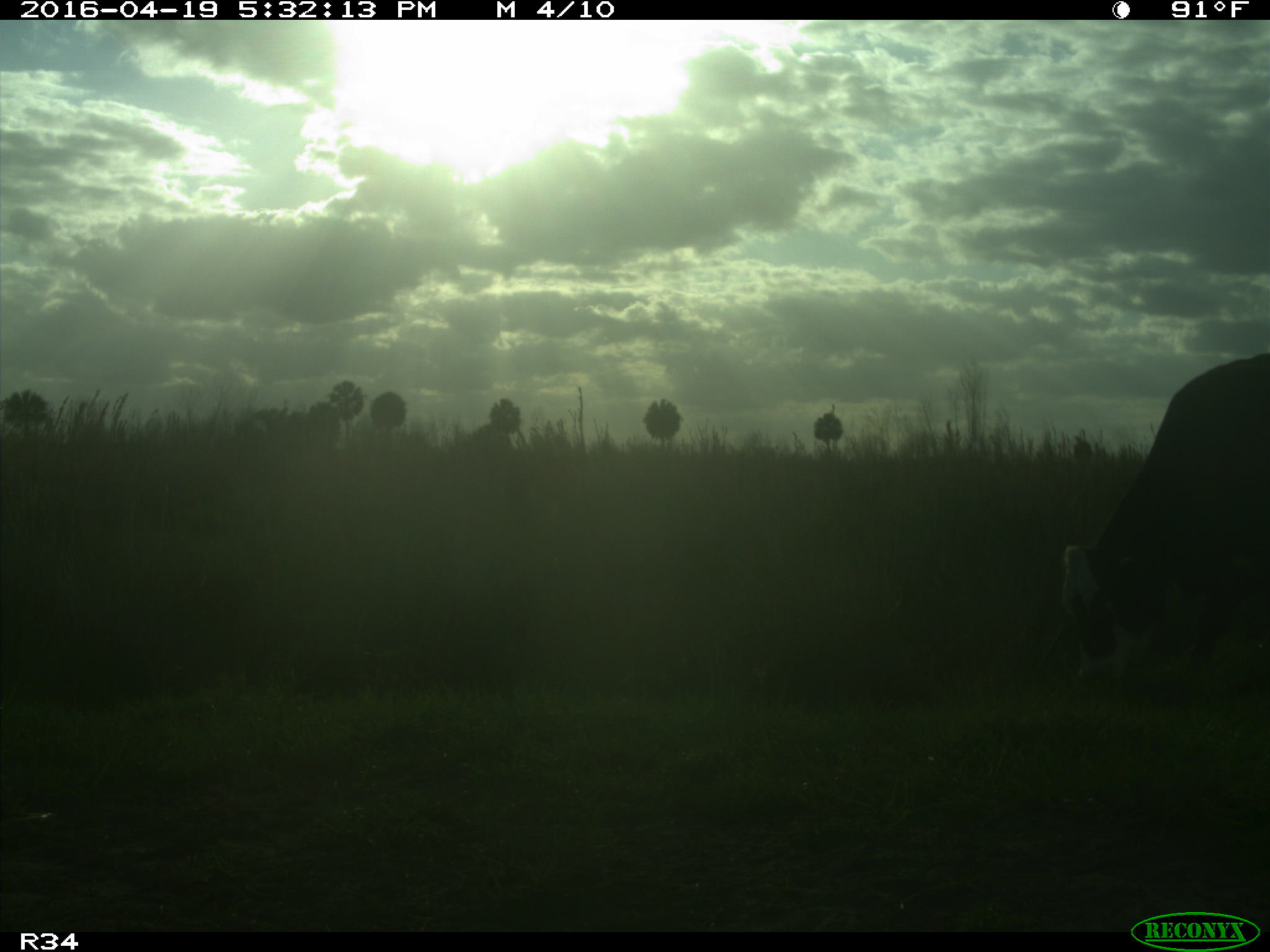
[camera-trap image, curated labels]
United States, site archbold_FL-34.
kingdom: Animalia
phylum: Chordata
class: Mammalia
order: Artiodactyla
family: Bovidae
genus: Bos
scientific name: Bos taurus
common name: domestic cow